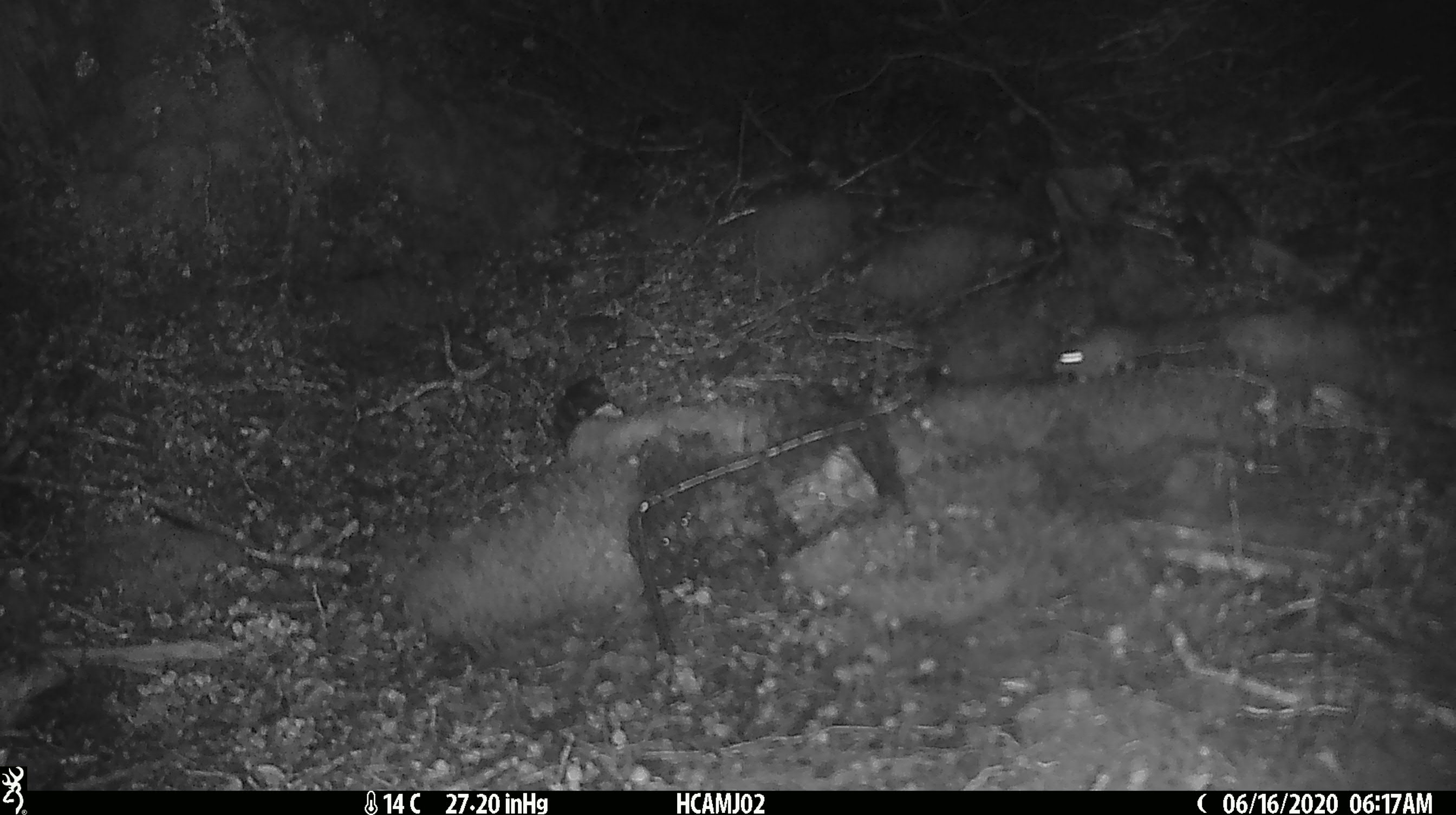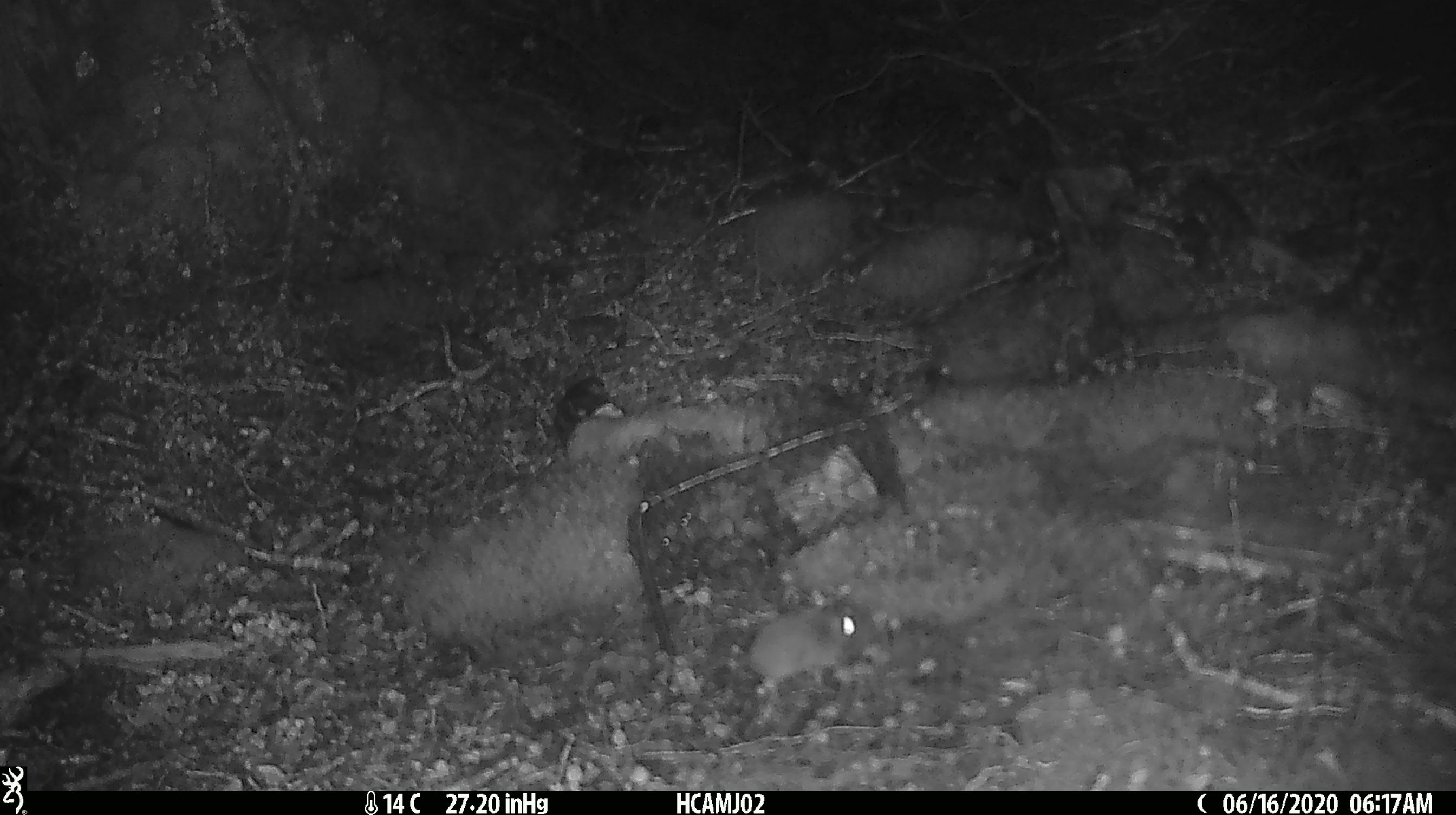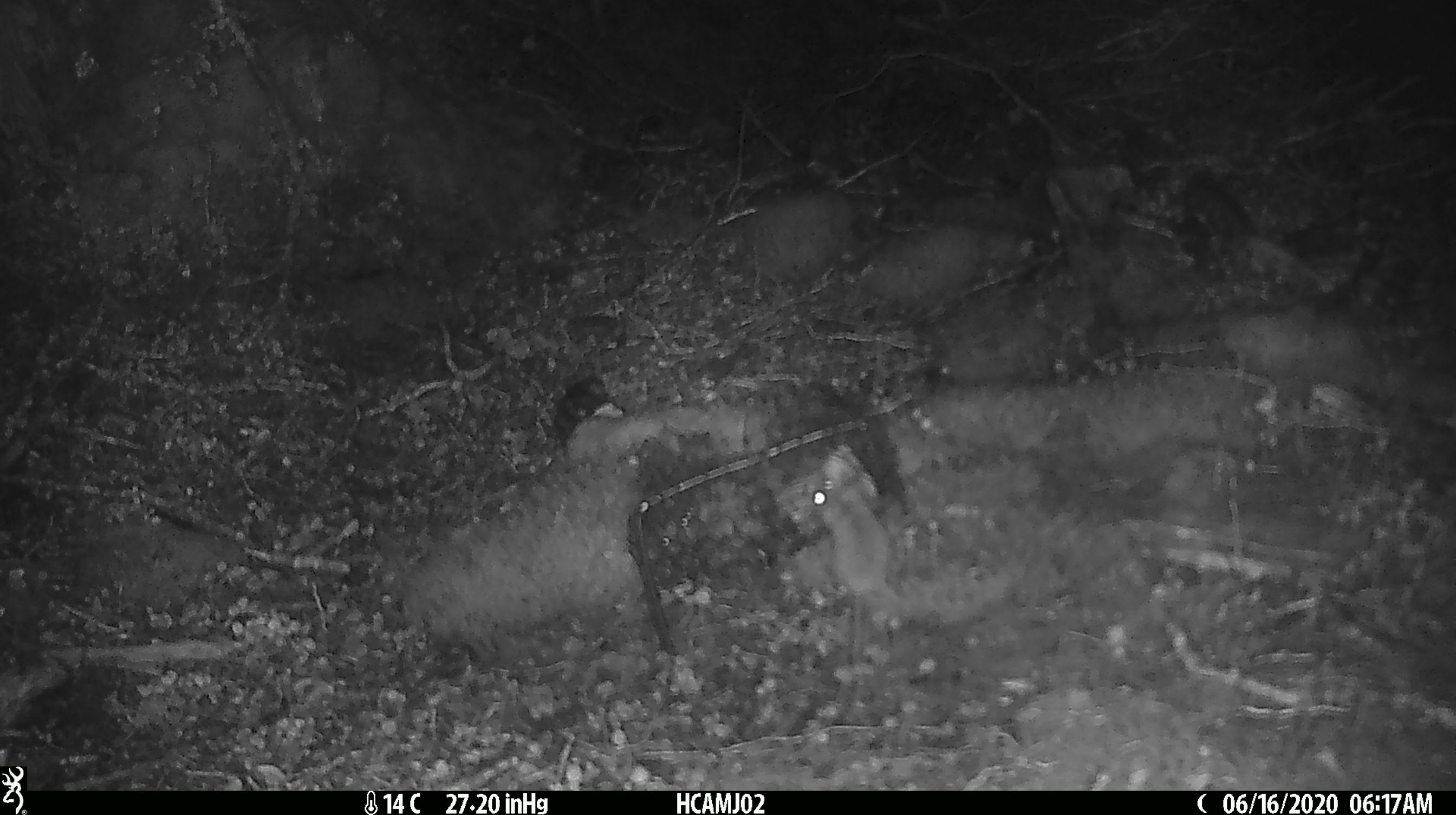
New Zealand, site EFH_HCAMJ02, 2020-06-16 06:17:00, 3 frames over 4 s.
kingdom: Animalia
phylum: Chordata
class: Mammalia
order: Rodentia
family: Muridae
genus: Mus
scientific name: Mus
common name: mouse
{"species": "mouse (Mus)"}